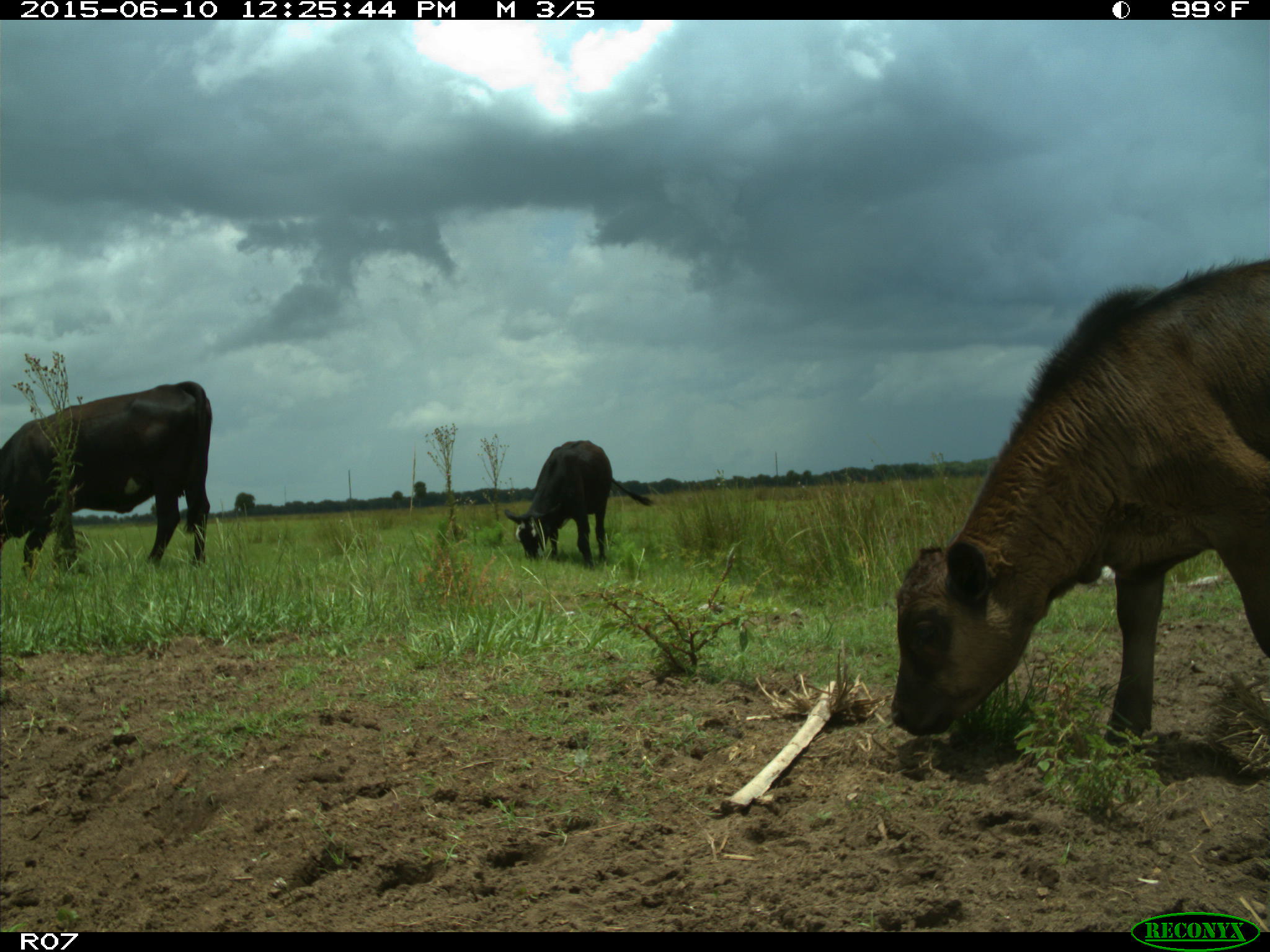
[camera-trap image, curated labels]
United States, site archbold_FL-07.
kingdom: Animalia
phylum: Chordata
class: Mammalia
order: Artiodactyla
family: Bovidae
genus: Bos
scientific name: Bos taurus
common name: domestic cow